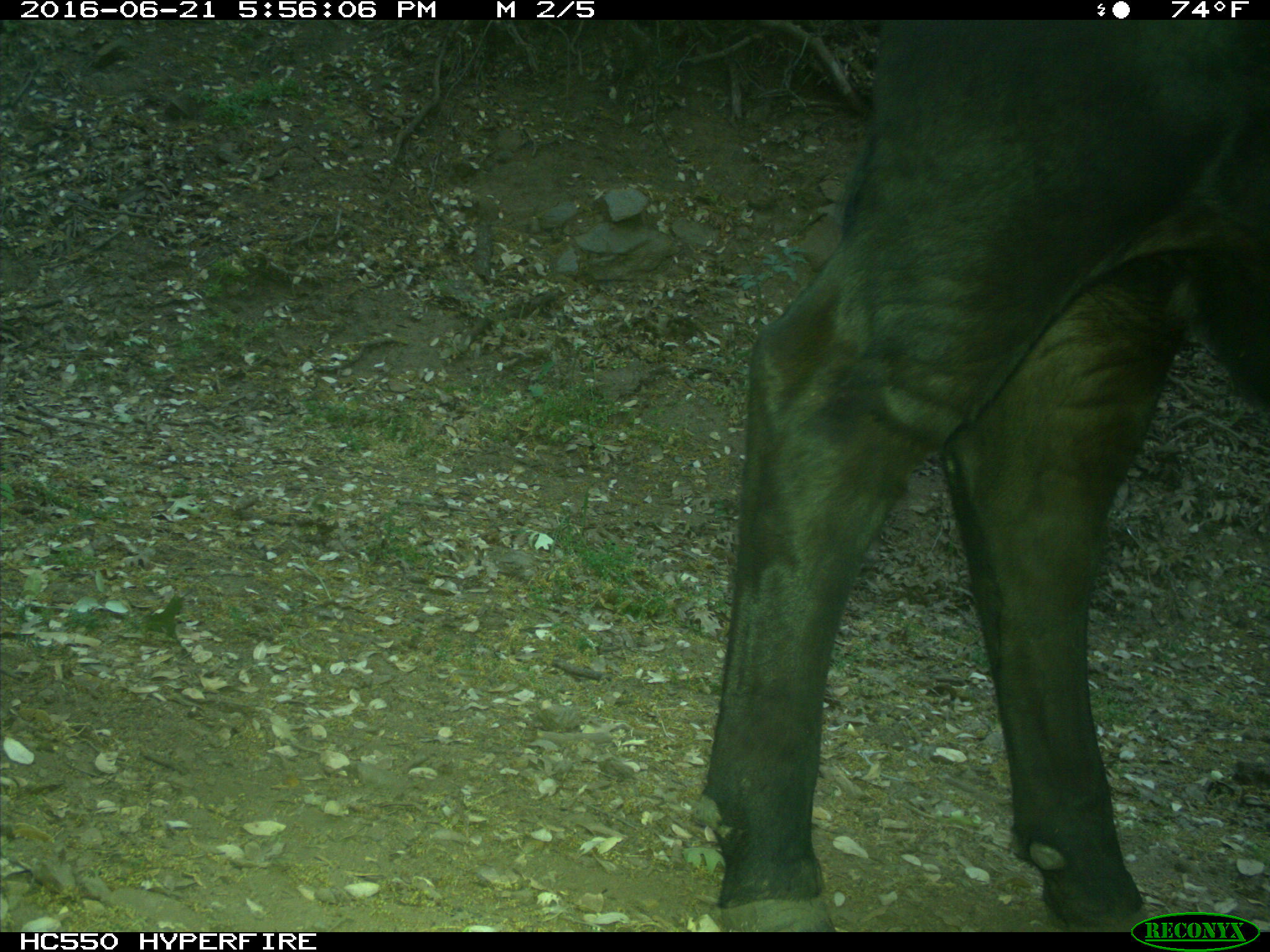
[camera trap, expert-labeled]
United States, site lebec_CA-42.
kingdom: Animalia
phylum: Chordata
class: Mammalia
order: Artiodactyla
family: Bovidae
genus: Bos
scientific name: Bos taurus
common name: domestic cow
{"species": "Bos taurus (domestic cow)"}